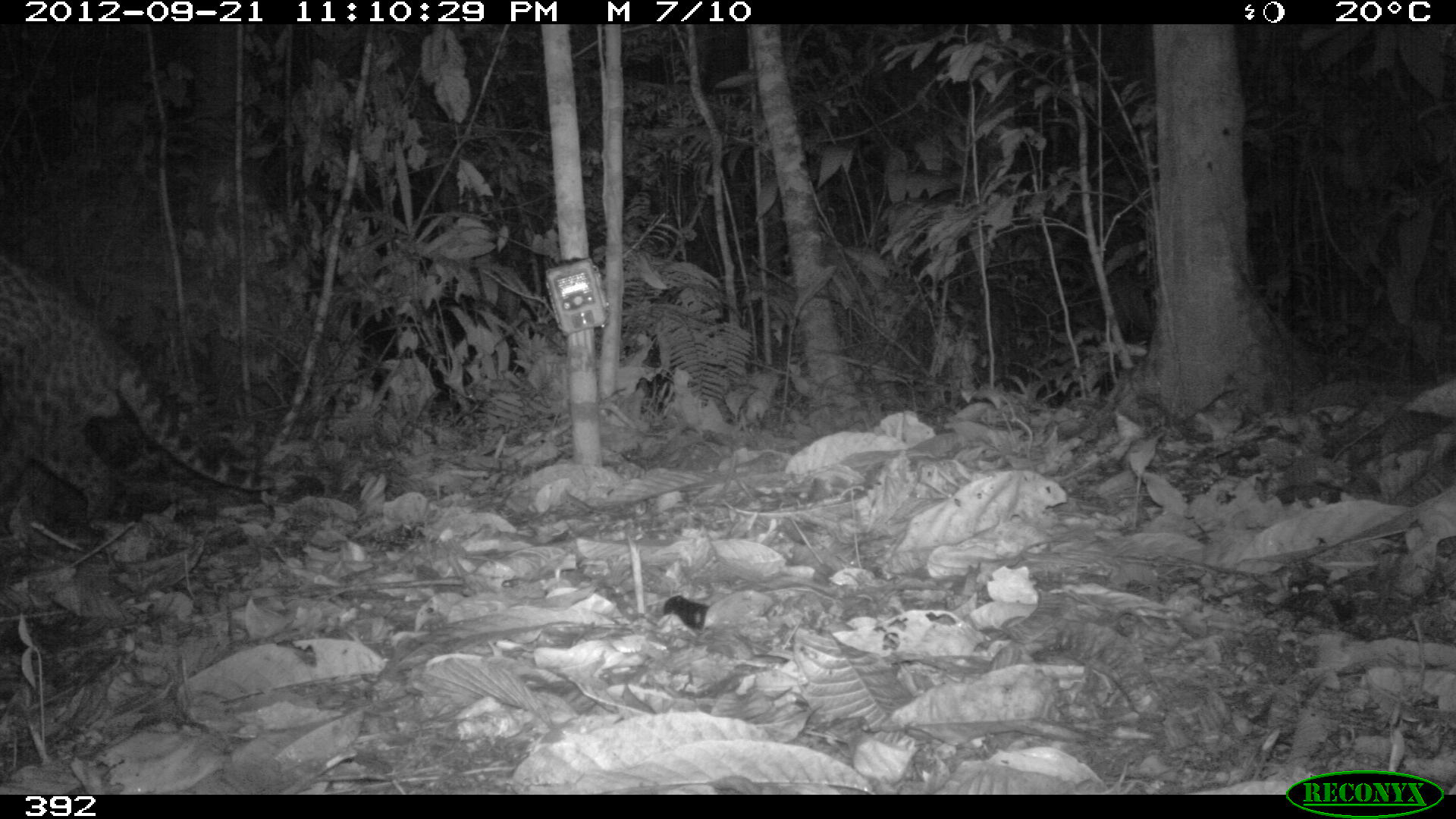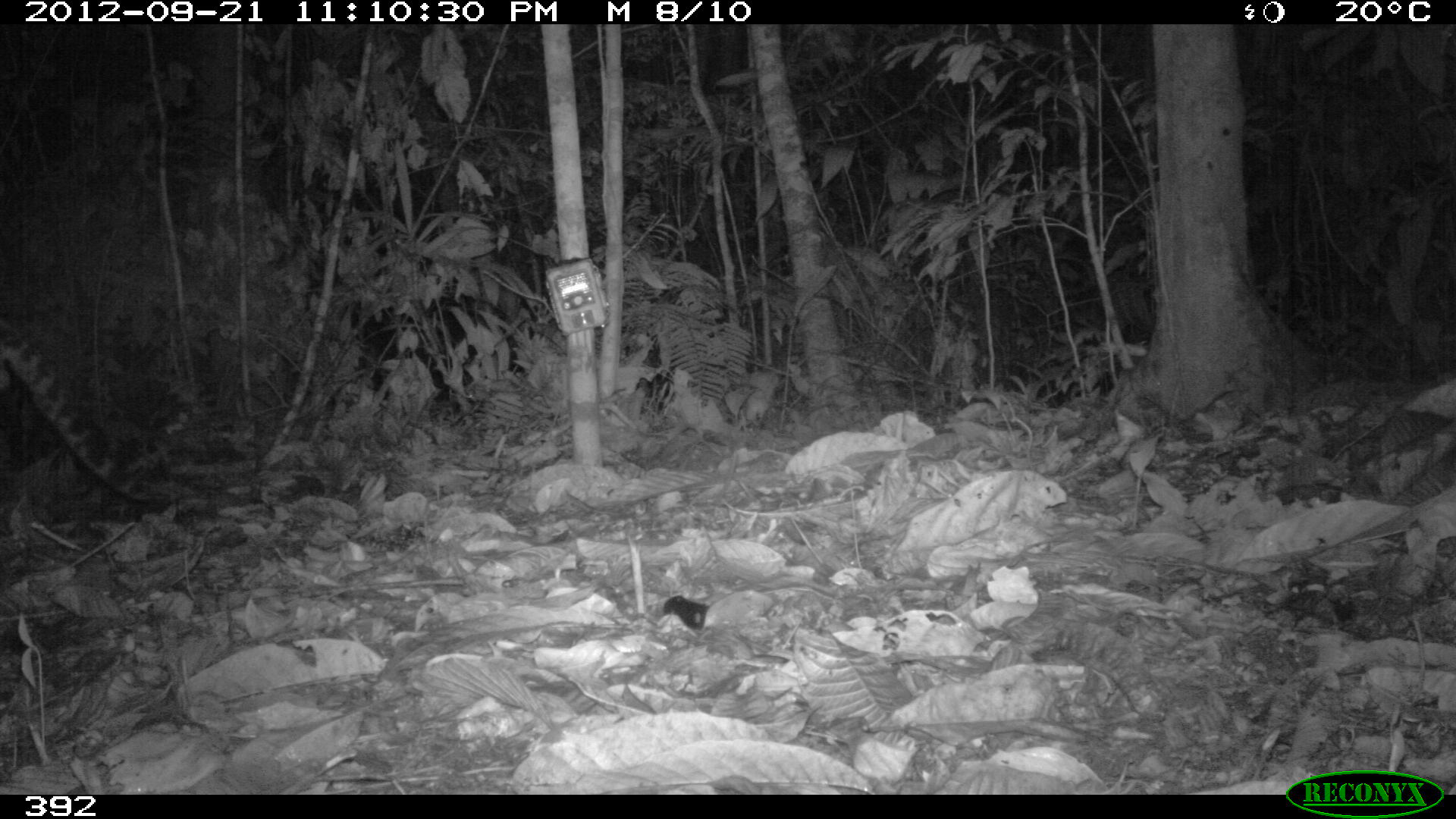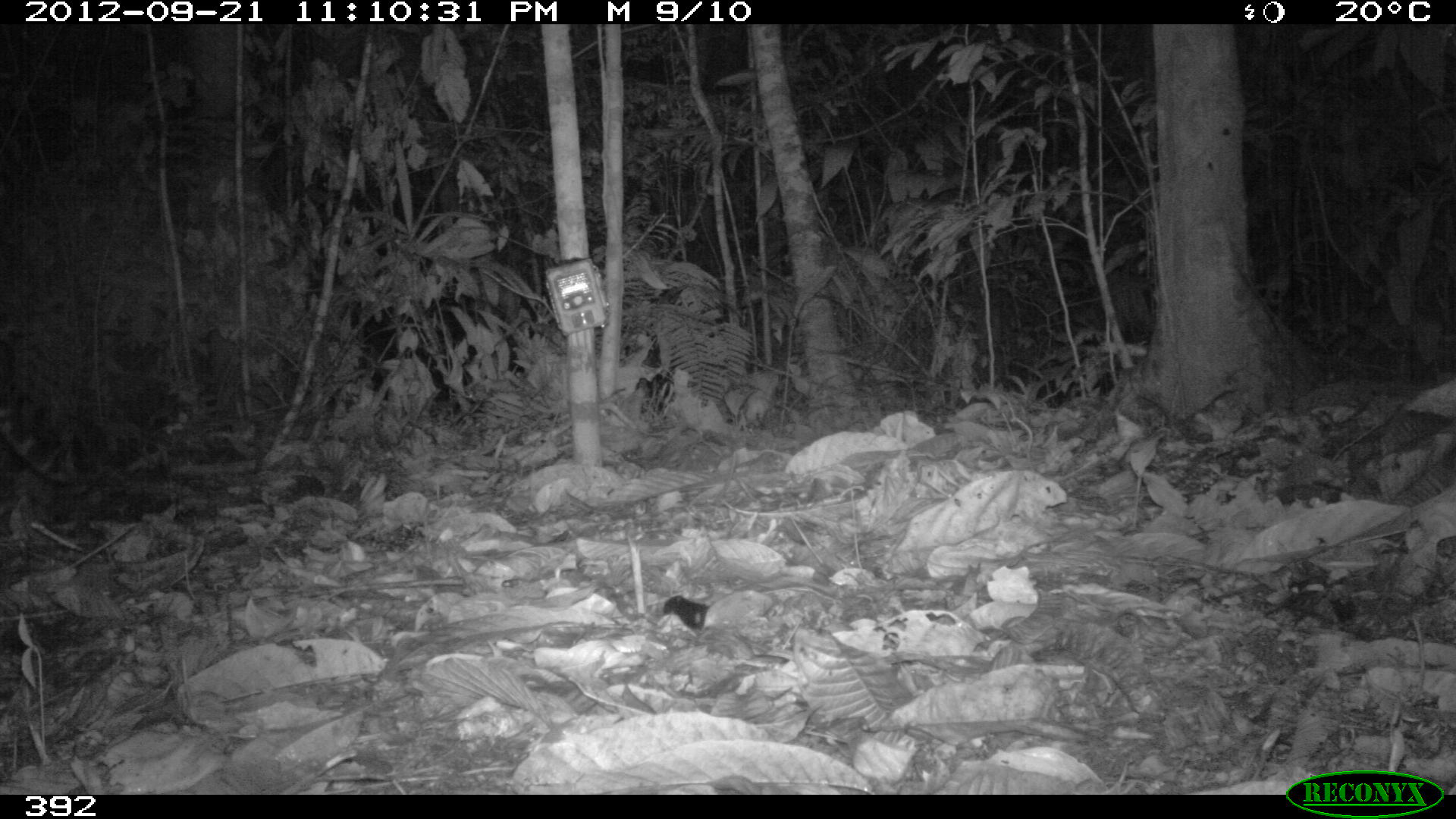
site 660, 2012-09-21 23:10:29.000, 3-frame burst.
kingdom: Animalia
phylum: Chordata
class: Mammalia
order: Carnivora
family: Felidae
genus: Leopardus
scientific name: Leopardus pardalis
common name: ocelot